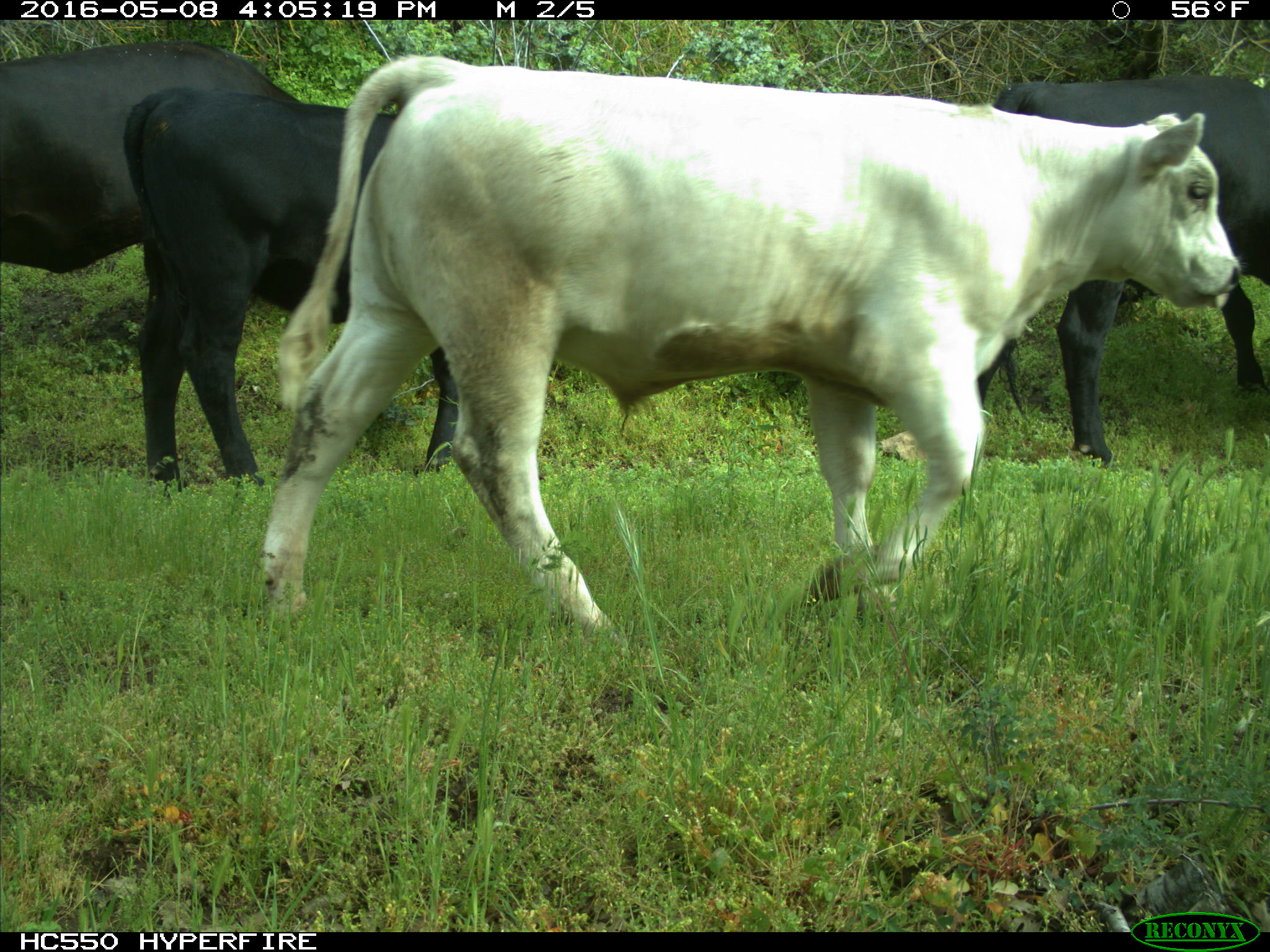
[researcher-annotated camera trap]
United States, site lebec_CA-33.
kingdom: Animalia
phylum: Chordata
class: Mammalia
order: Artiodactyla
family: Bovidae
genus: Bos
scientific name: Bos taurus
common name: domestic cow